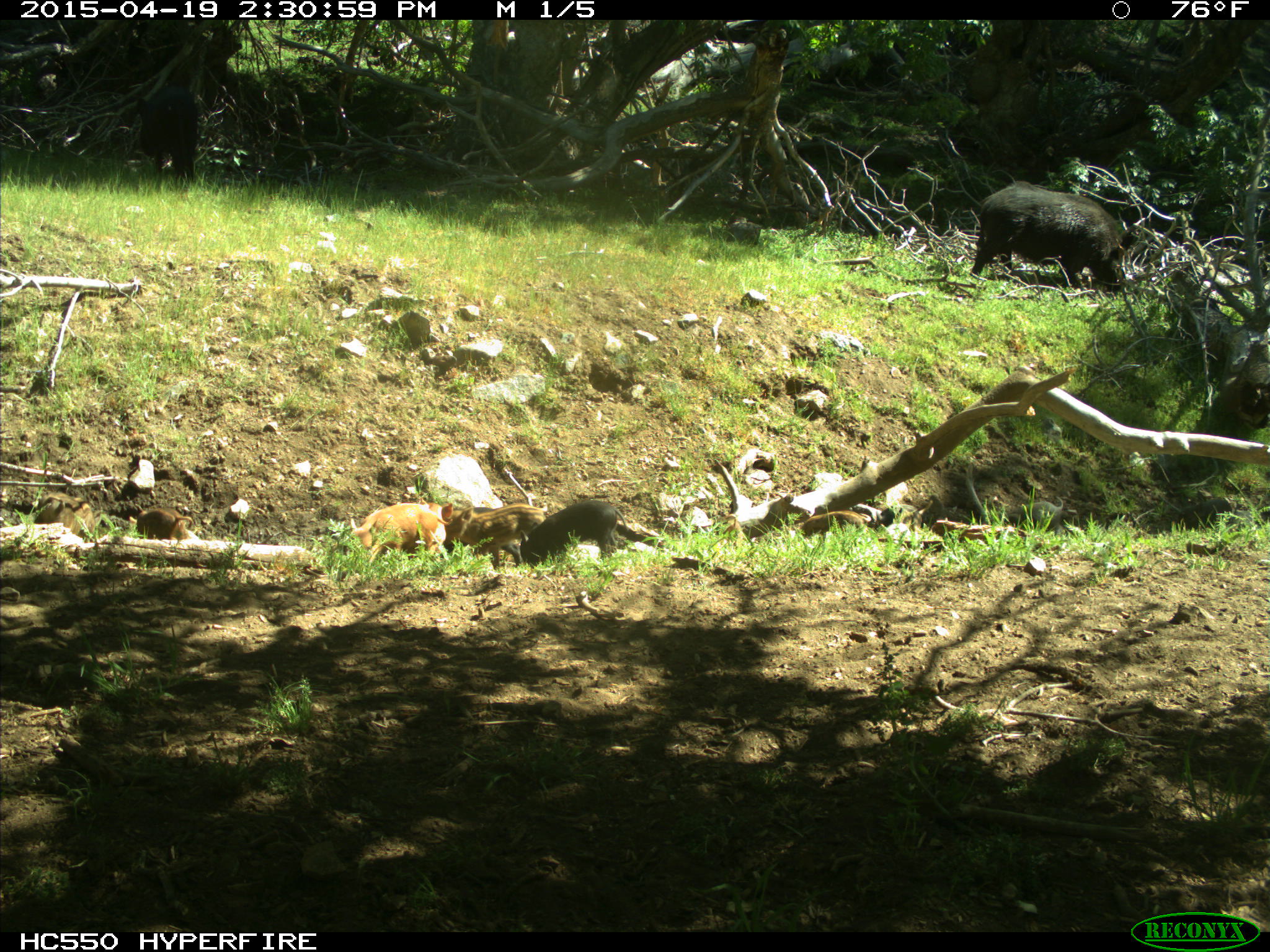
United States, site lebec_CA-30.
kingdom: Animalia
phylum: Chordata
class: Mammalia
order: Artiodactyla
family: Suidae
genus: Sus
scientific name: Sus scrofa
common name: wild boar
Sus scrofa (wild boar).